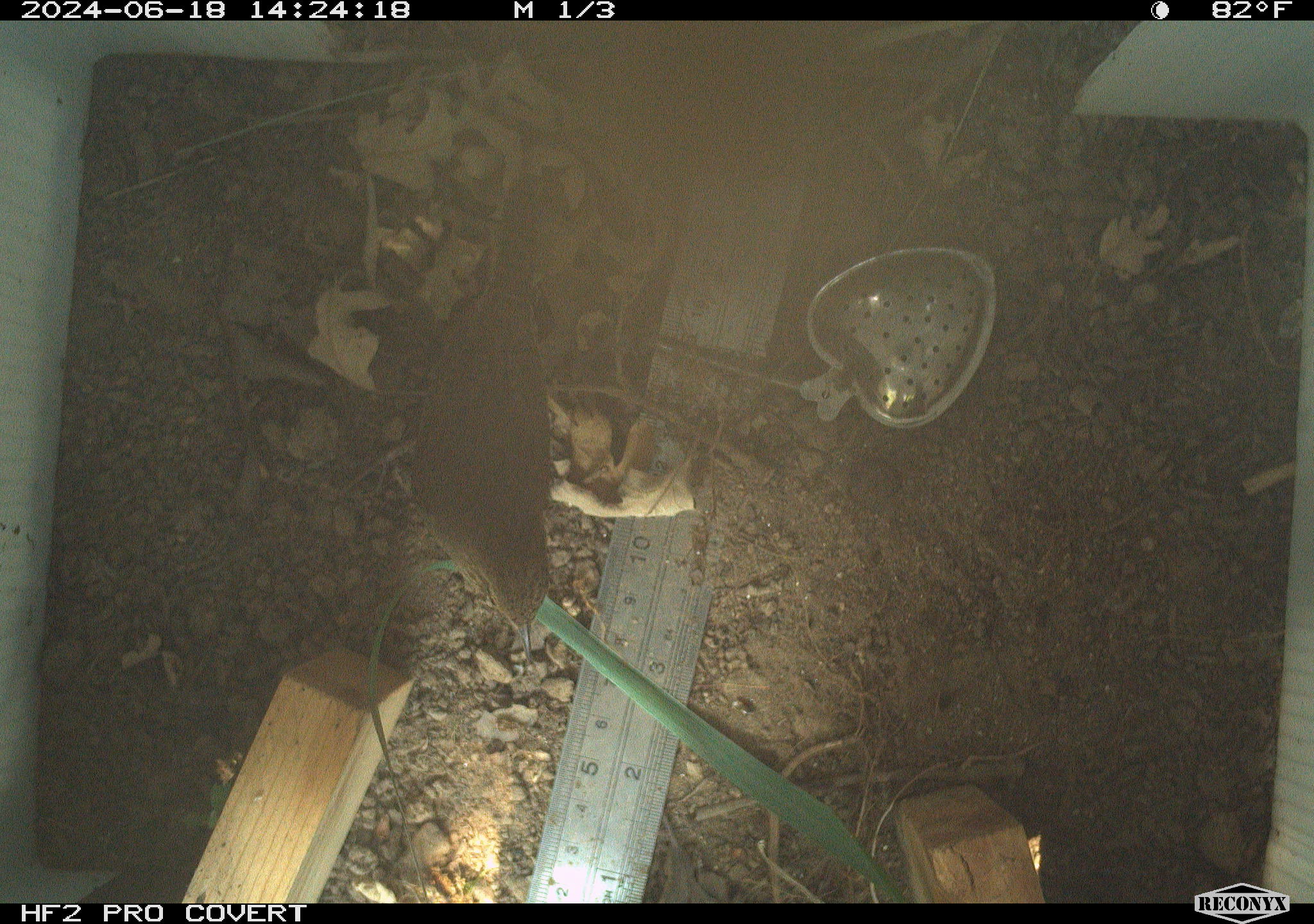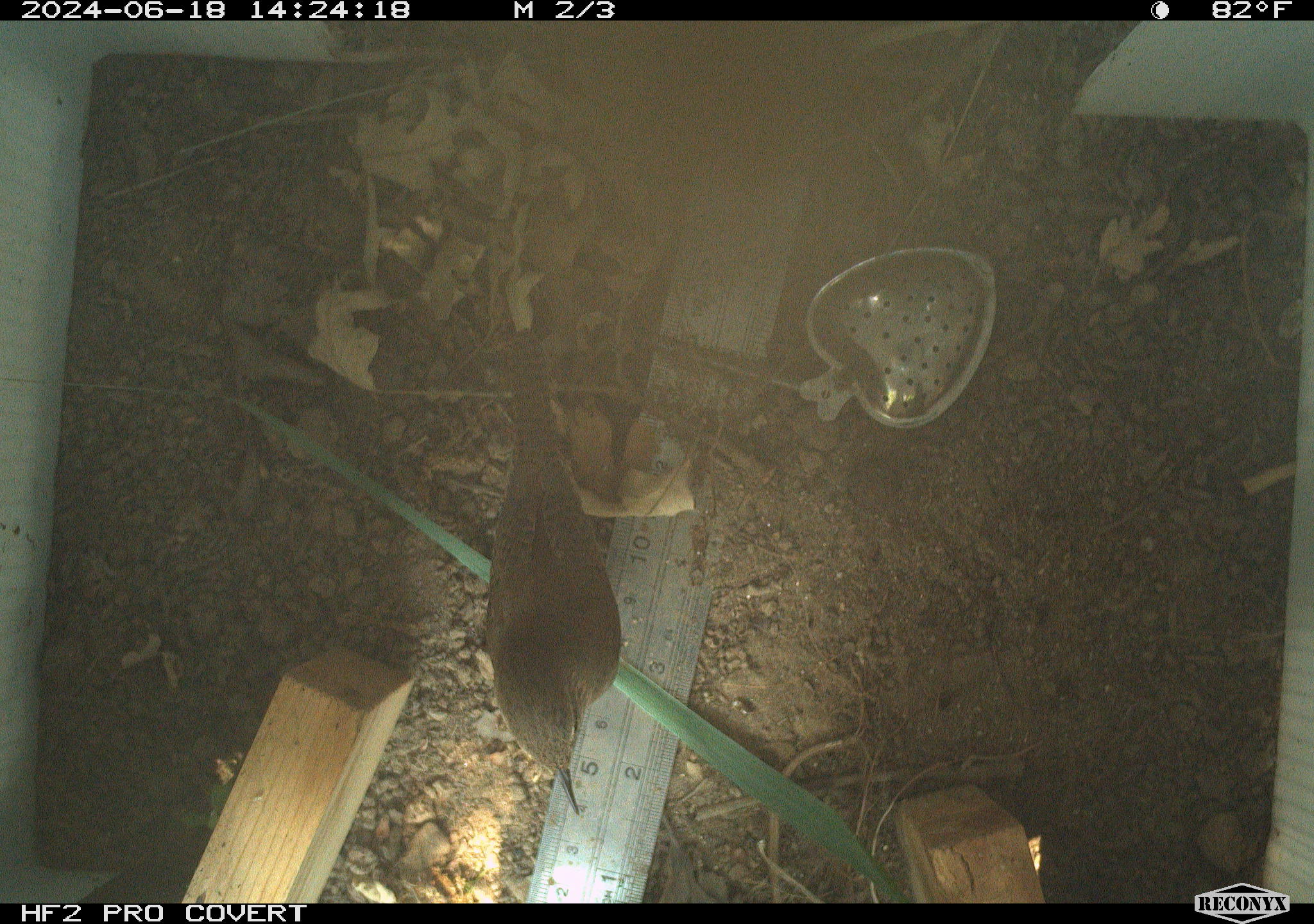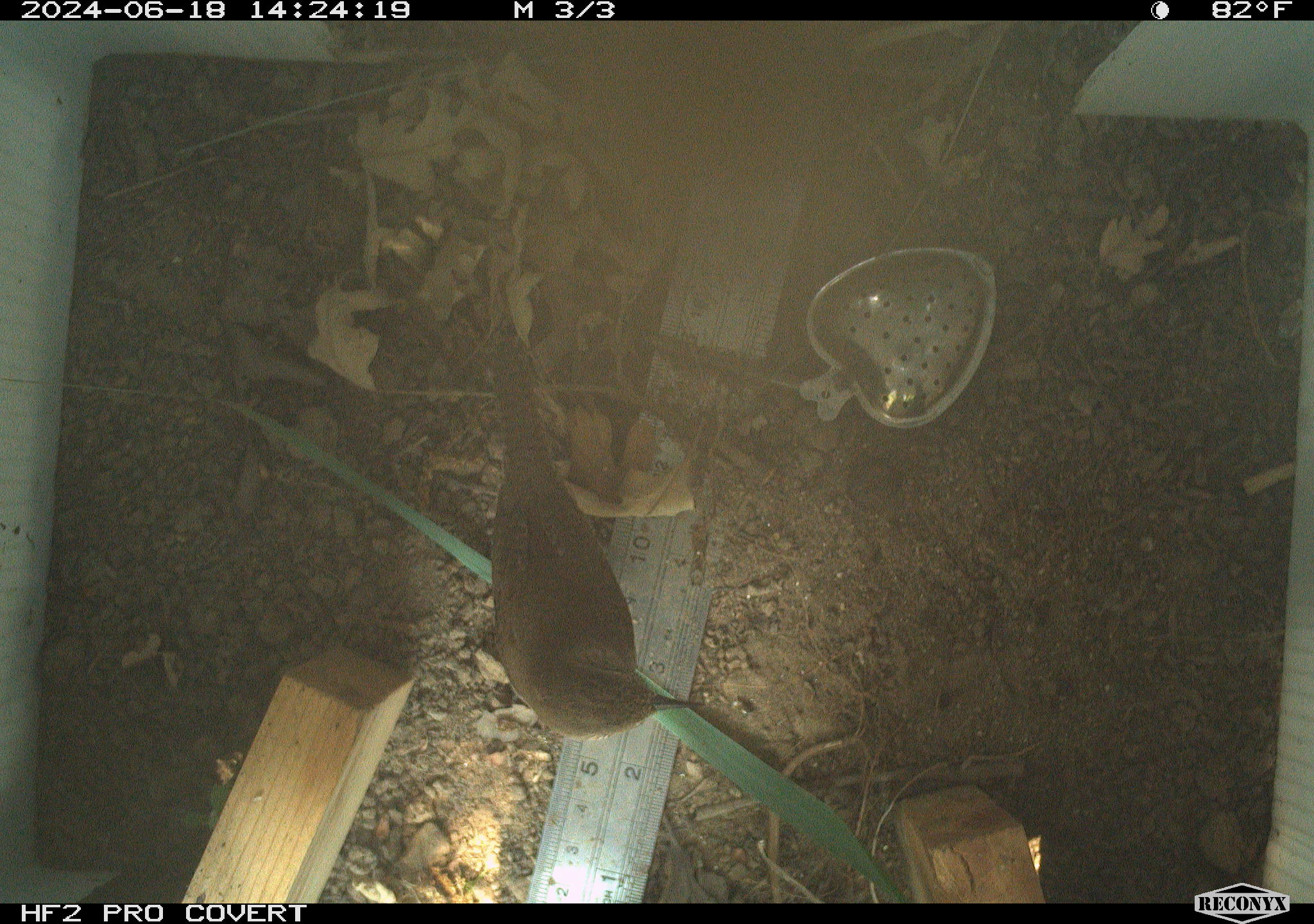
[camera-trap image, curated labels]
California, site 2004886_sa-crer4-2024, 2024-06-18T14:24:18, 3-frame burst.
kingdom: Animalia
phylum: Chordata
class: Aves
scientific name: Aves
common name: bird